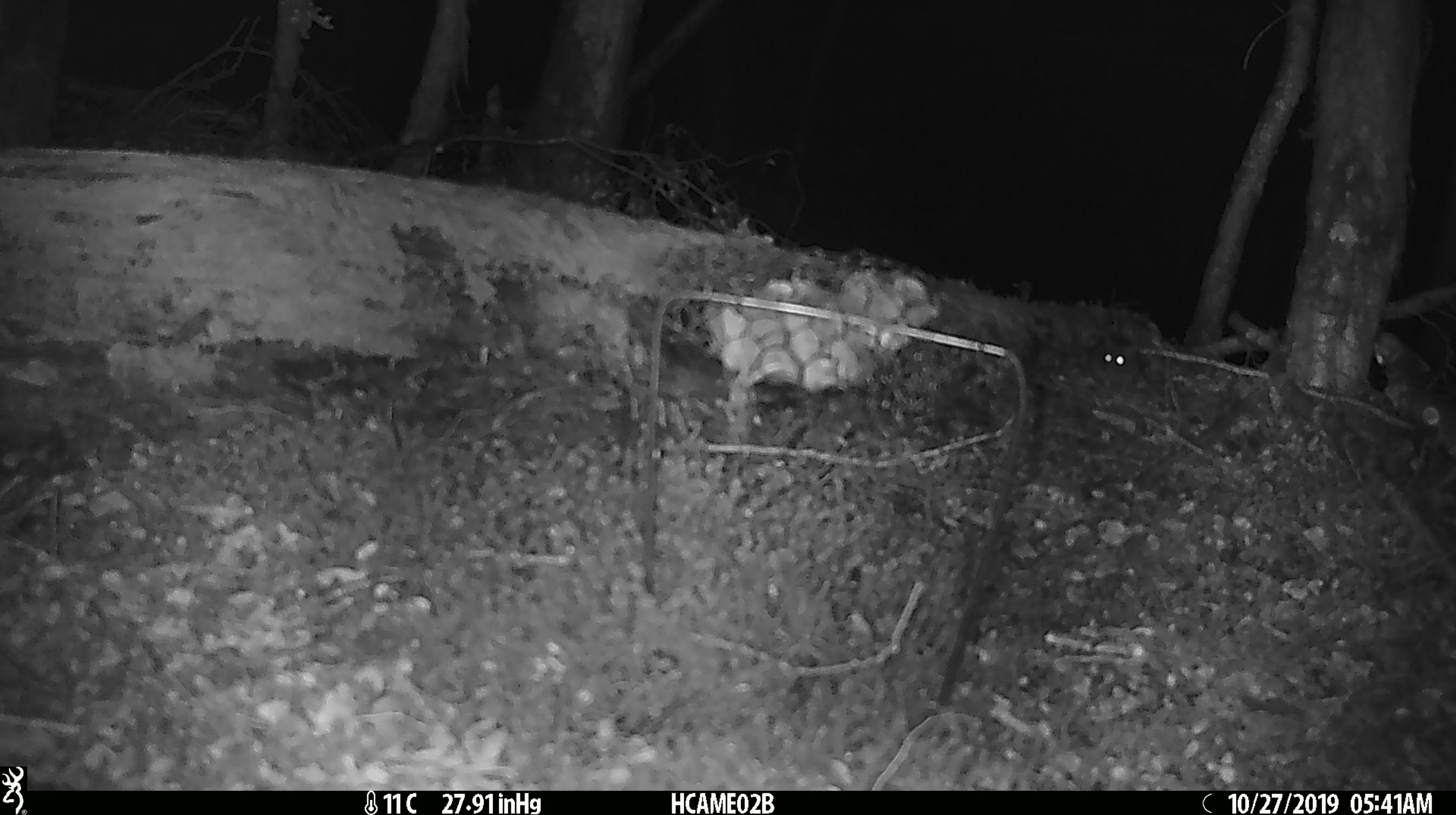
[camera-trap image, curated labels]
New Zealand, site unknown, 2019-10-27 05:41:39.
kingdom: Animalia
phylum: Chordata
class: Mammalia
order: Rodentia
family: Muridae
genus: Mus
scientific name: Mus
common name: mouse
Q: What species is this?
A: Mouse (Mus).